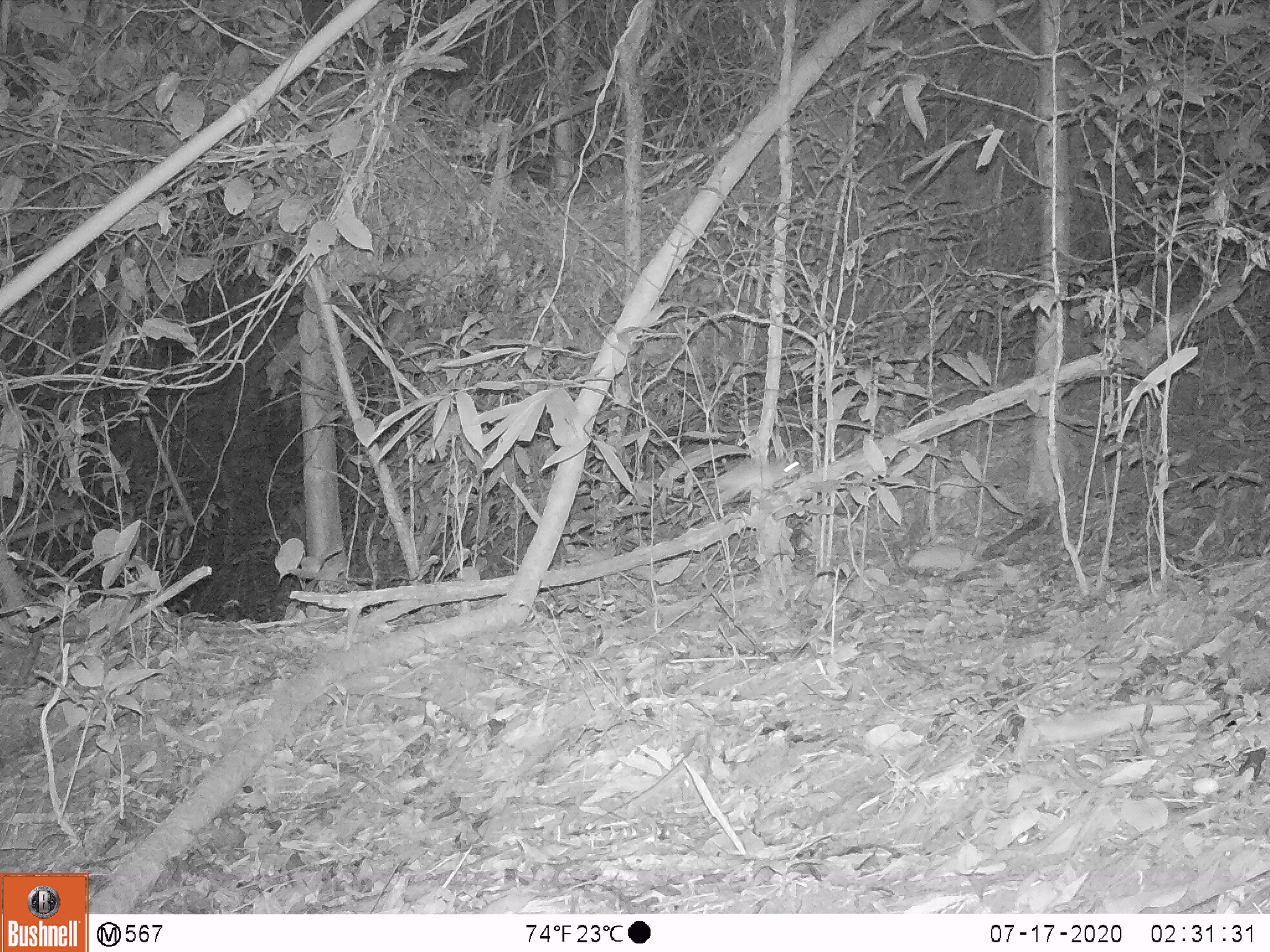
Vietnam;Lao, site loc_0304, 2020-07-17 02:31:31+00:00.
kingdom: Animalia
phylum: Chordata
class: Mammalia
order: Rodentia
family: Muridae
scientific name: Muridae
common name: old-world mice and rats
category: unidentified murid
Unidentified murid (old-world mice and rats) (Muridae). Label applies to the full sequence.